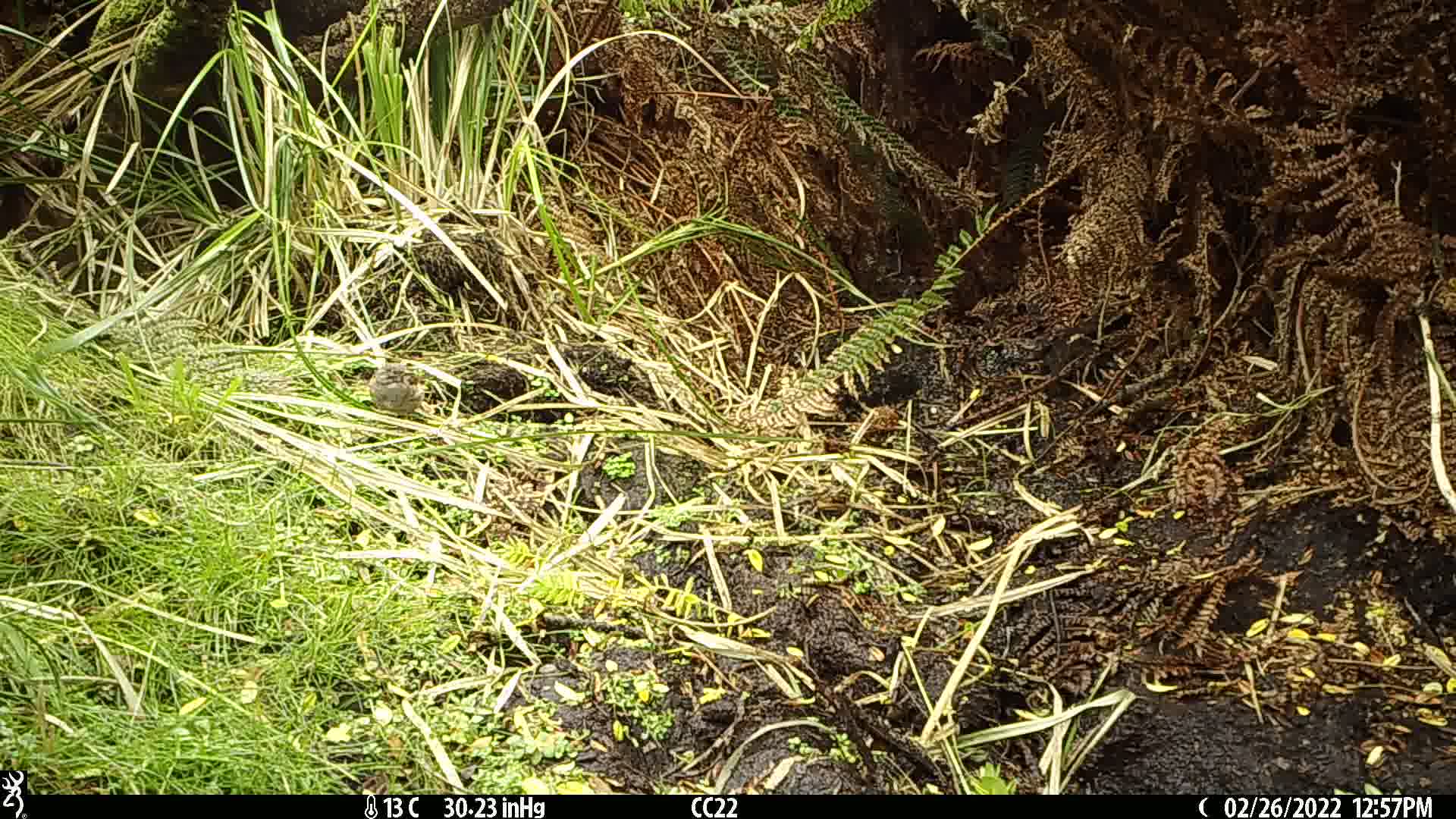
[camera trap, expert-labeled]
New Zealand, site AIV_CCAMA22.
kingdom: Animalia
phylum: Chordata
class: Aves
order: Passeriformes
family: Prunellidae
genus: Prunella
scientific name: Prunella modularis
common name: dunnock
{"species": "dunnock (Prunella modularis)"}